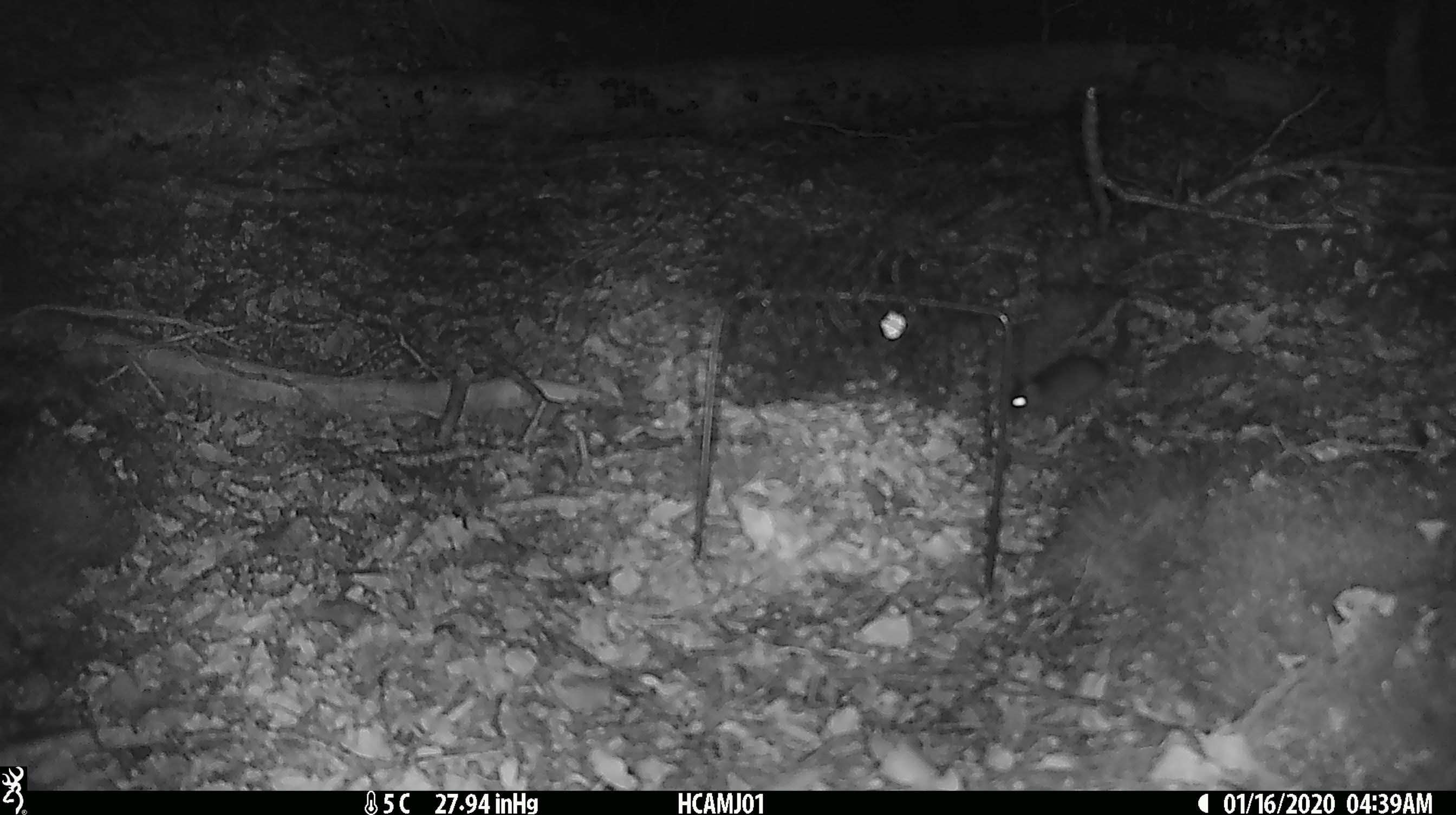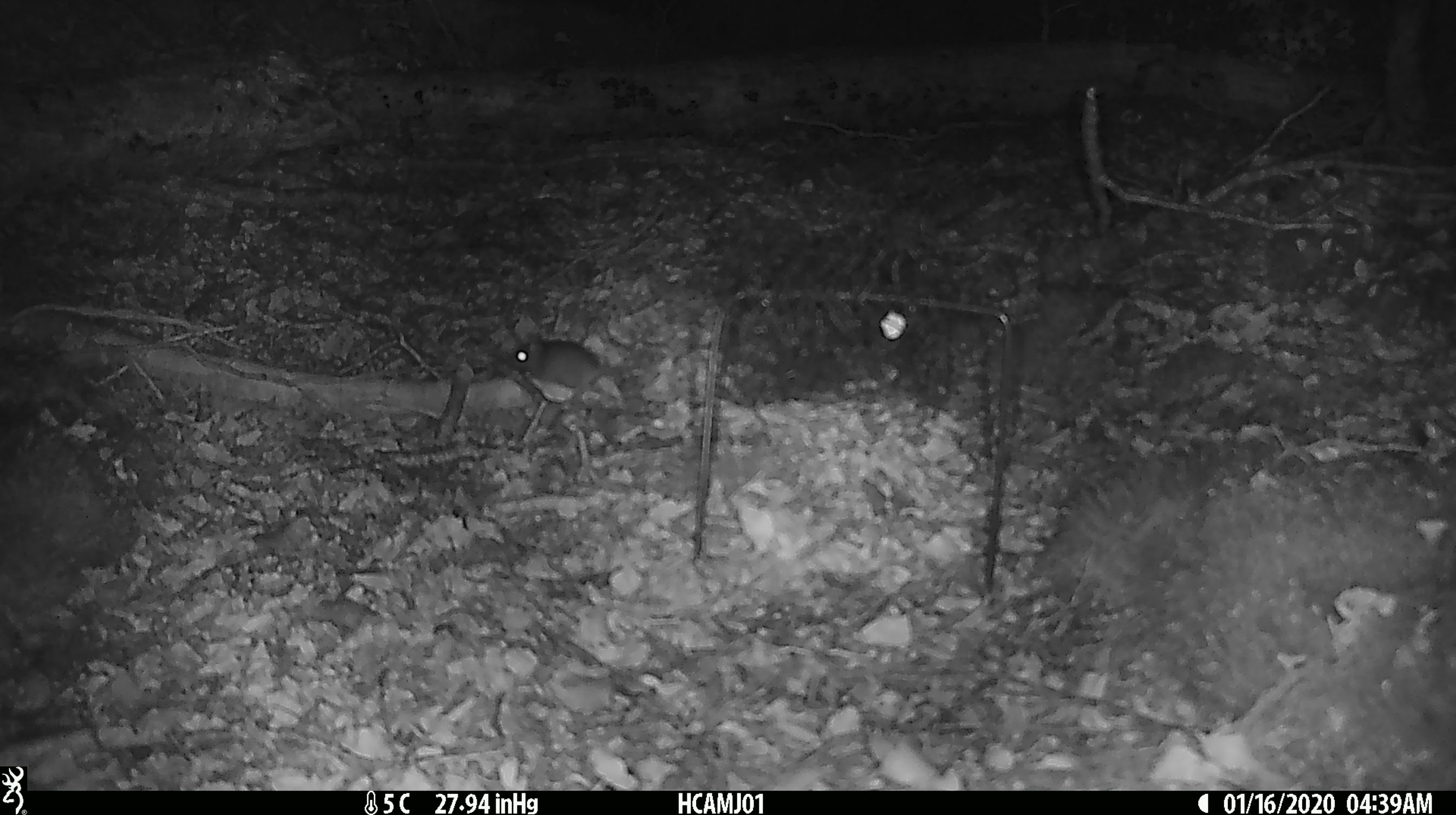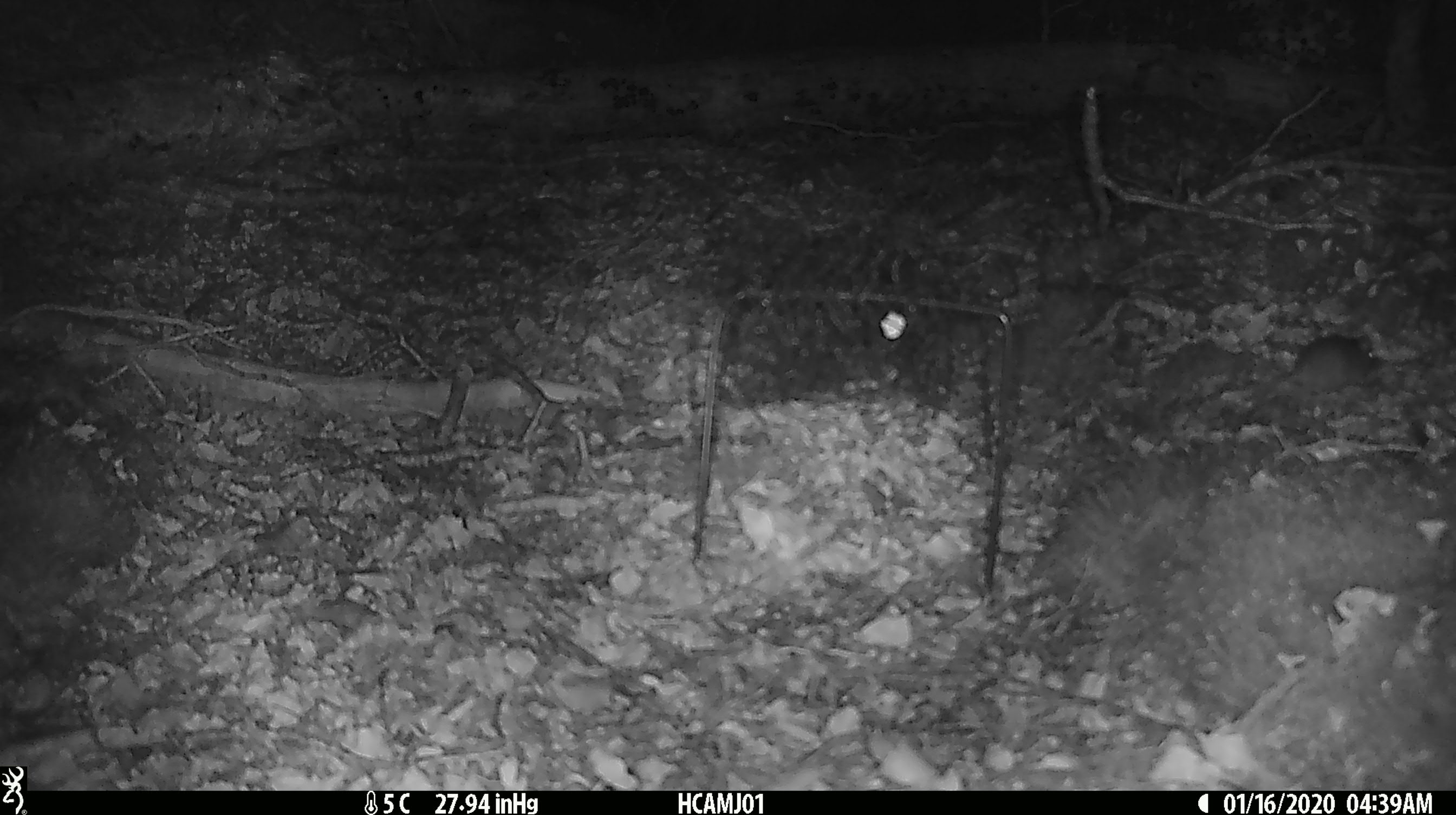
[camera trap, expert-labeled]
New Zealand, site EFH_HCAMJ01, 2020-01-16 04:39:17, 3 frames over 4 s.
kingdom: Animalia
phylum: Chordata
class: Mammalia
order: Rodentia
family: Muridae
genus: Mus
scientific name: Mus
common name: mouse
Mouse (Mus).